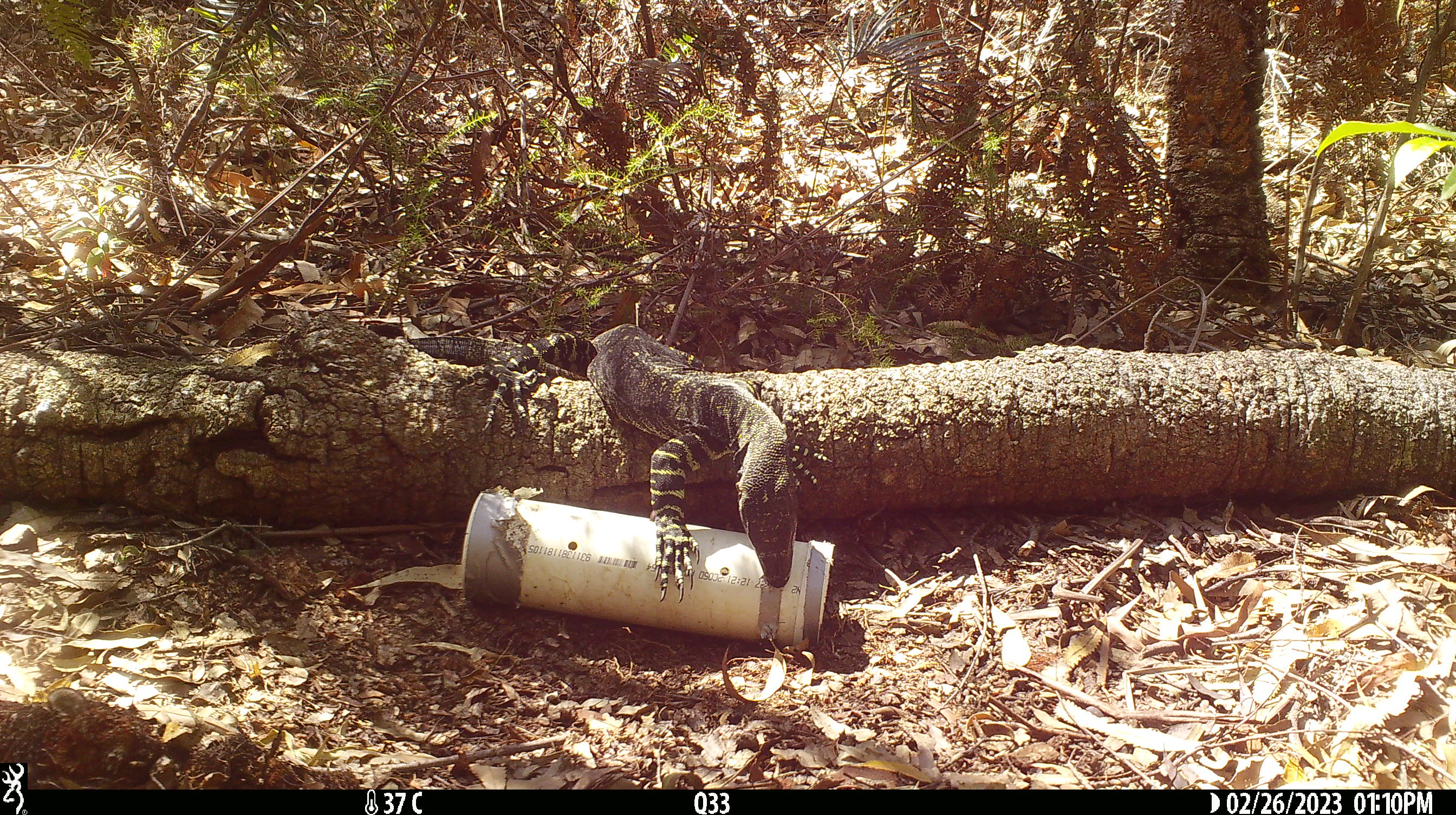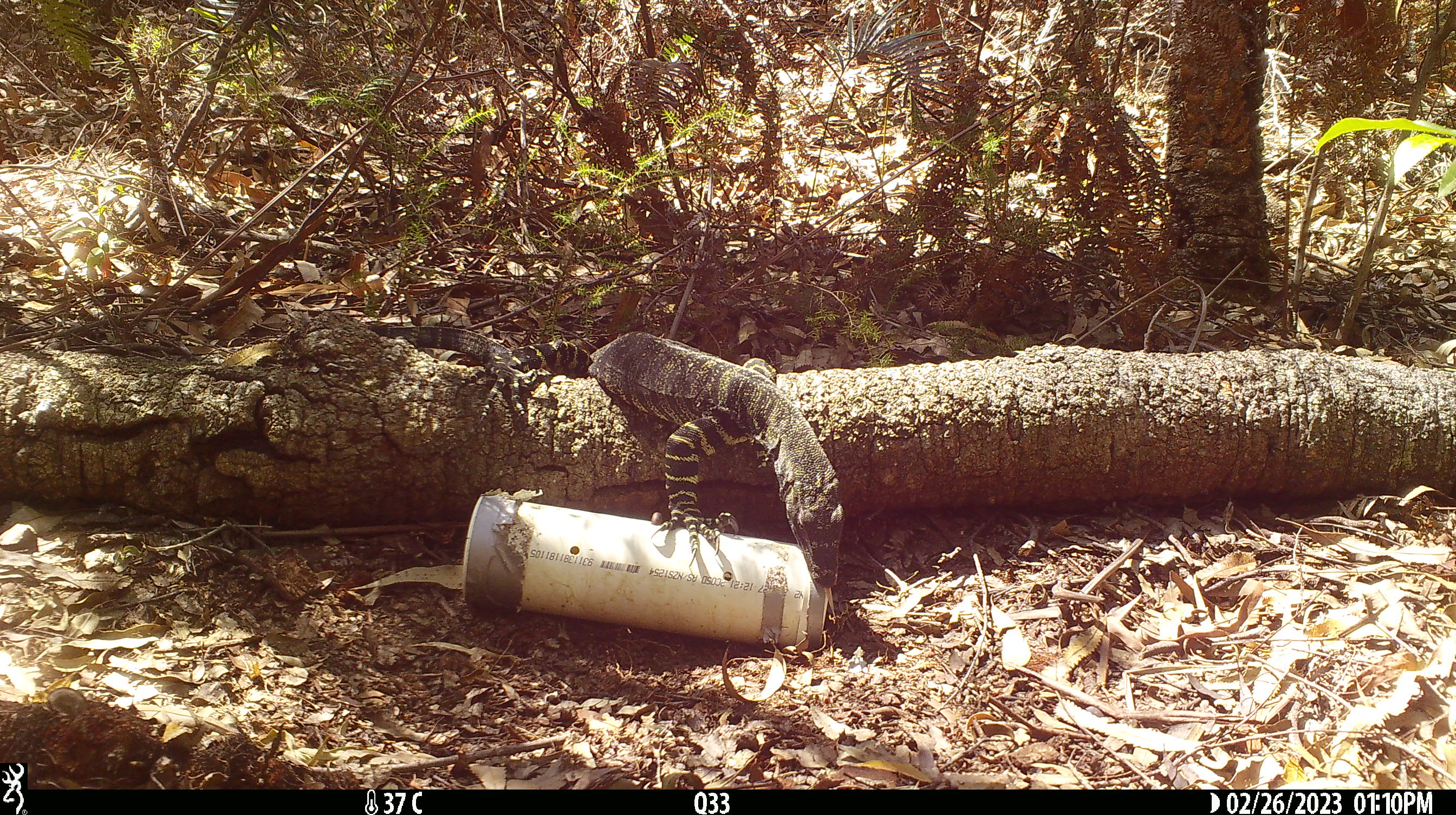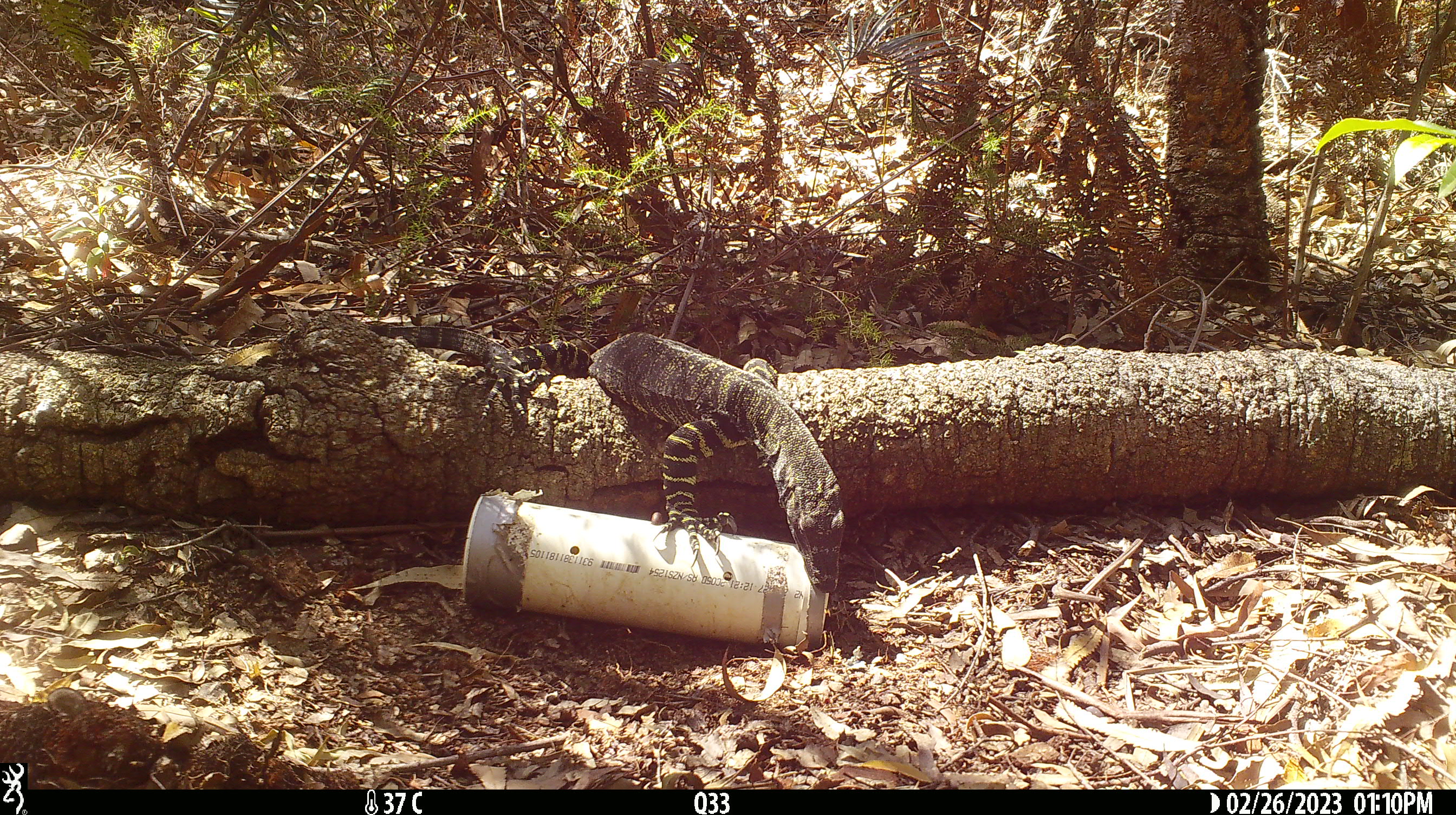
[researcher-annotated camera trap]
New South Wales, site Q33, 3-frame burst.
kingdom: Animalia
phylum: Chordata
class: Reptilia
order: Squamata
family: Varanidae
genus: Varanus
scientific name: Varanus varius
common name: lace monitor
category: goanna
Goanna (lace monitor) (Varanus varius).